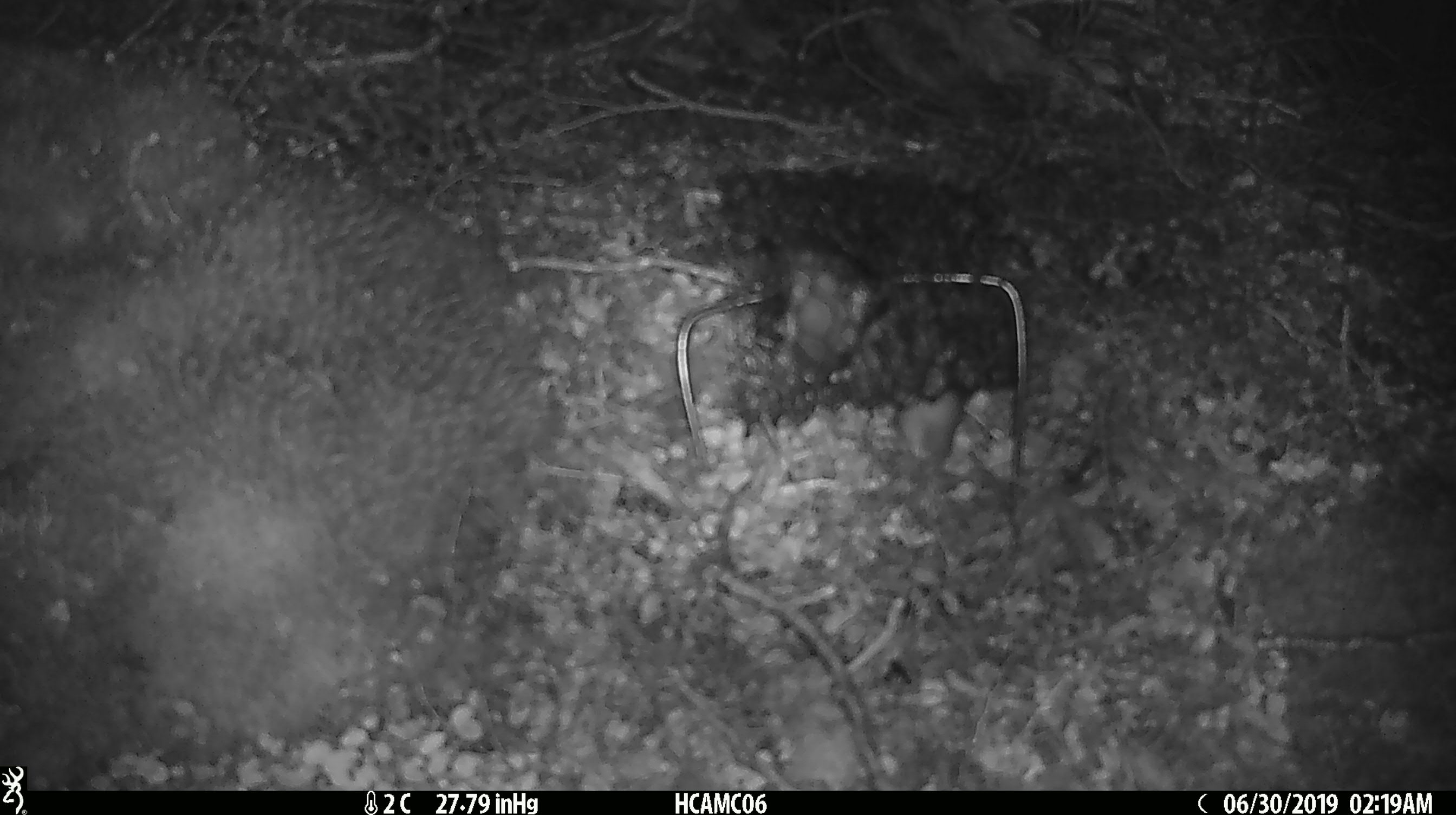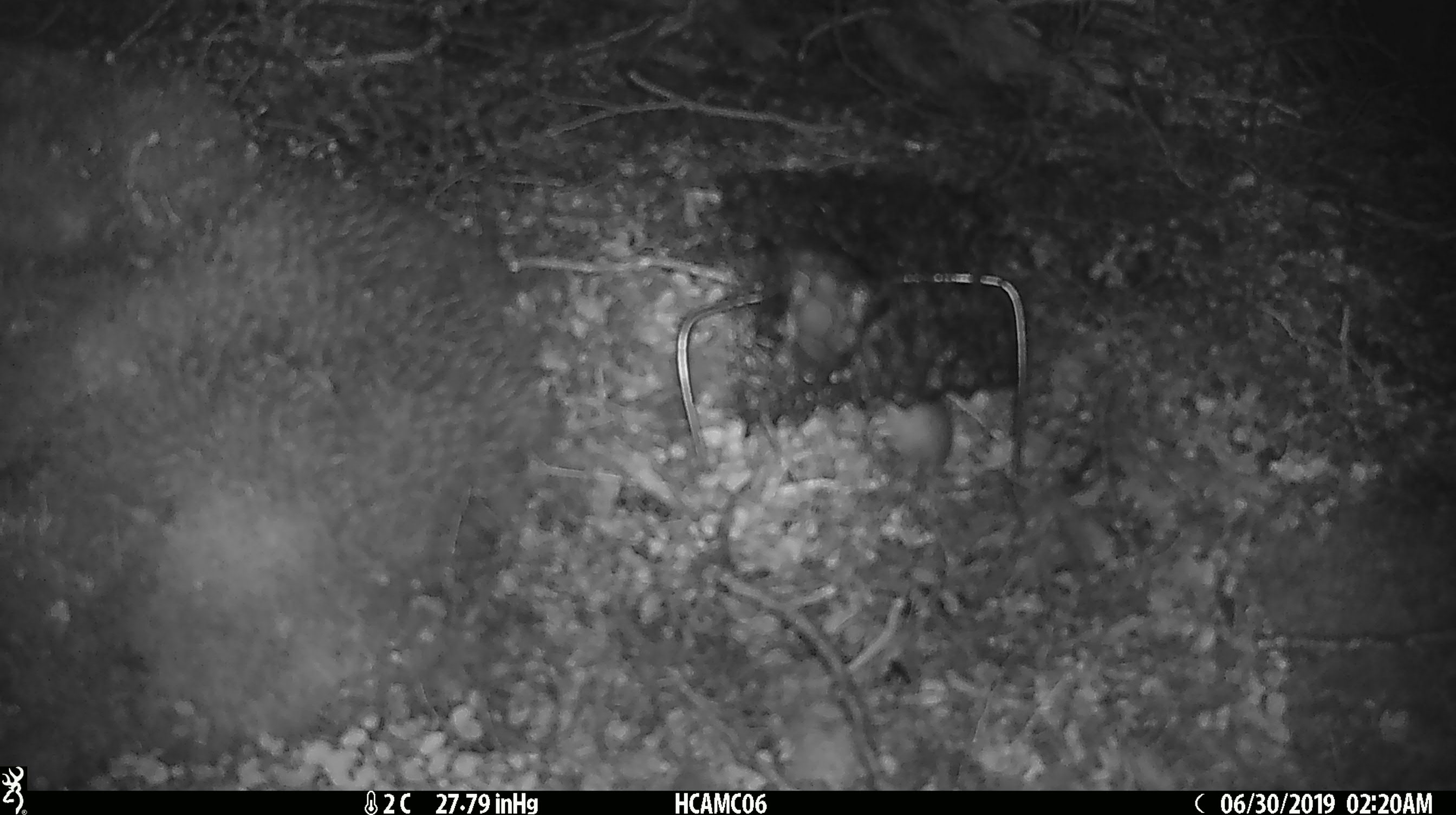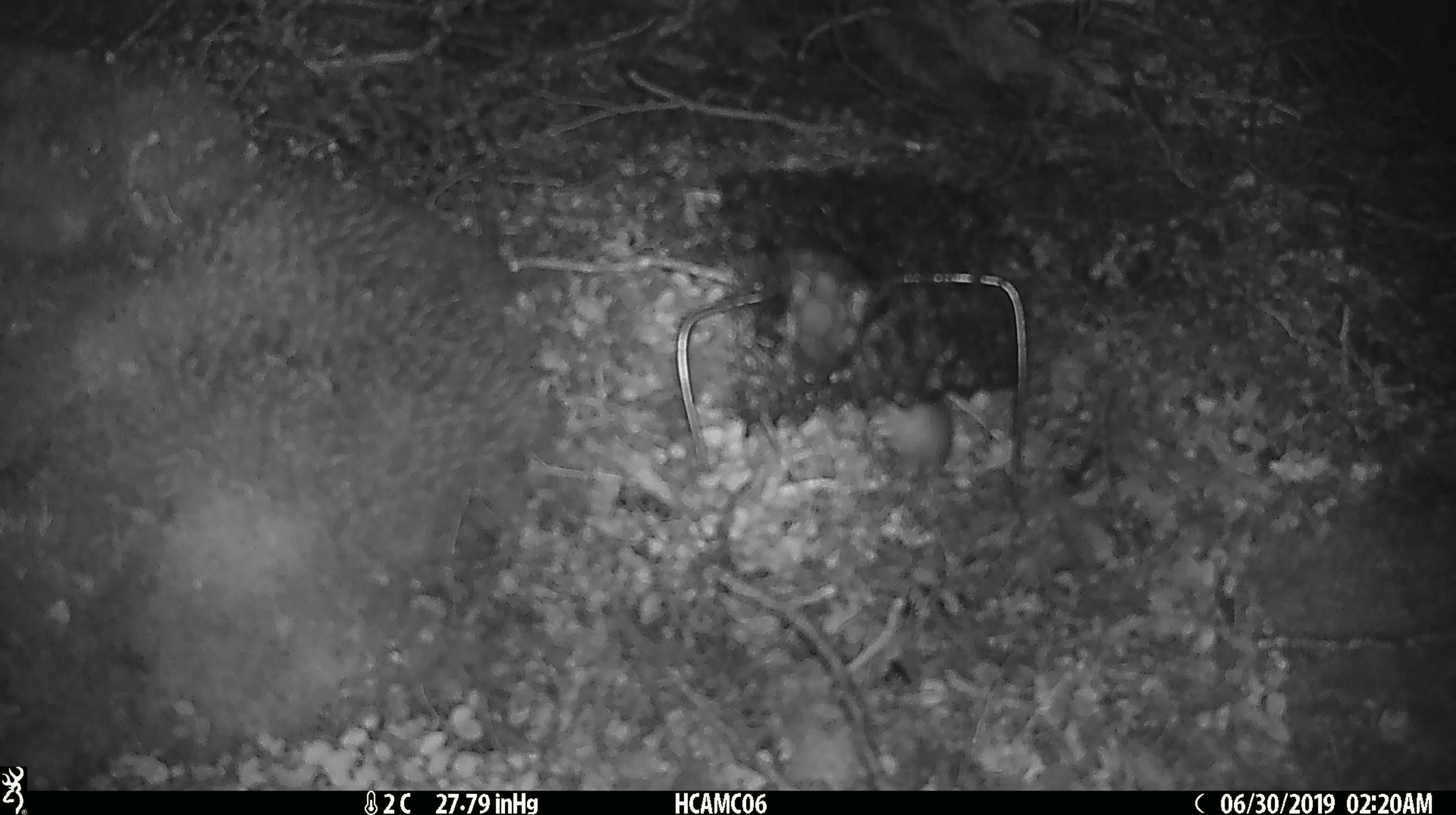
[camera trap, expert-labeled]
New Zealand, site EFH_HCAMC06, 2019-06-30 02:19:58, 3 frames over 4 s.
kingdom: Animalia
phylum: Chordata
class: Mammalia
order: Rodentia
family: Muridae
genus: Mus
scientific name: Mus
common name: mouse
Mouse (Mus).